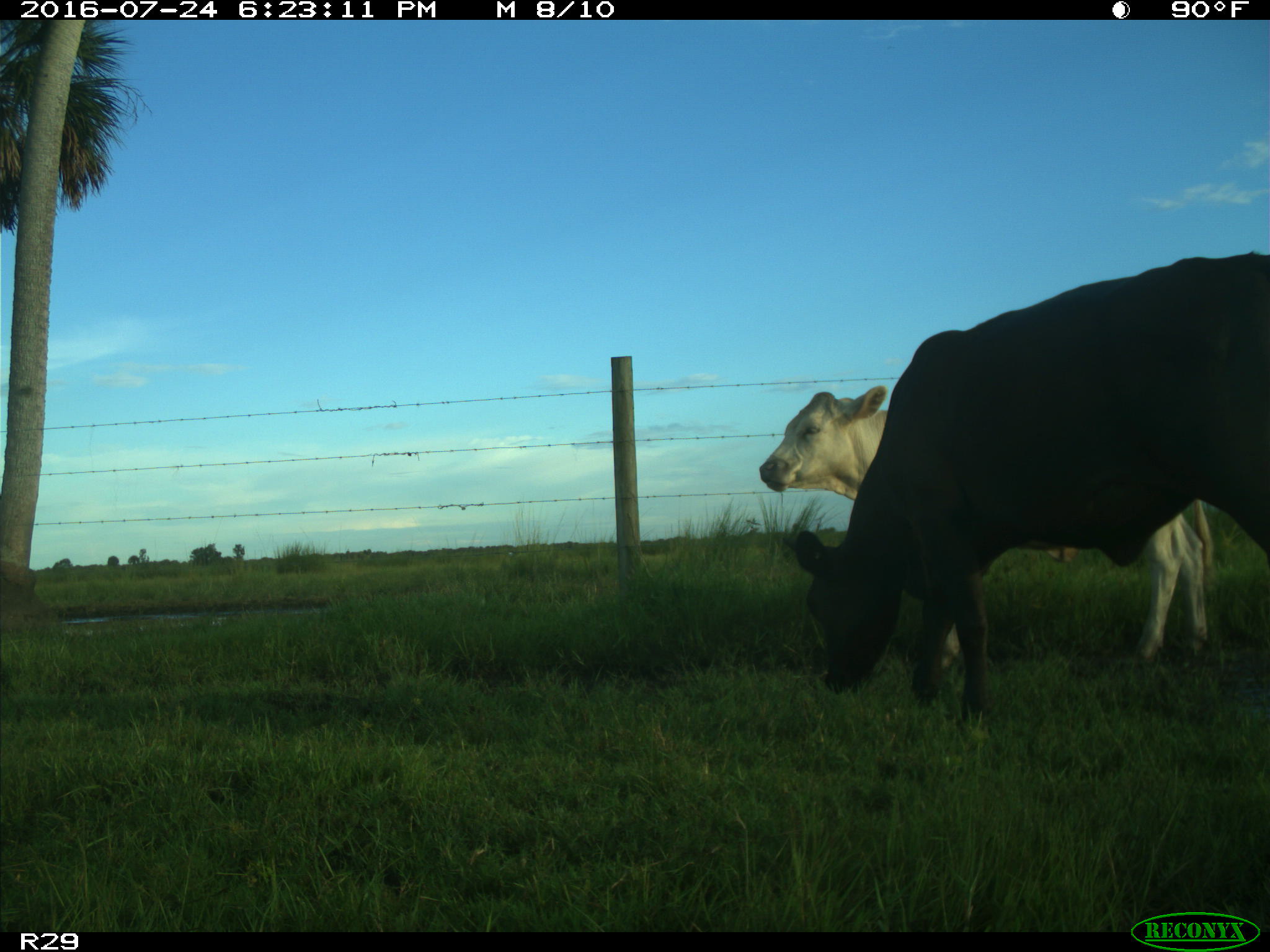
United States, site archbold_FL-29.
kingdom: Animalia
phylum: Chordata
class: Mammalia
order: Artiodactyla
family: Bovidae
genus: Bos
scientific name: Bos taurus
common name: domestic cow